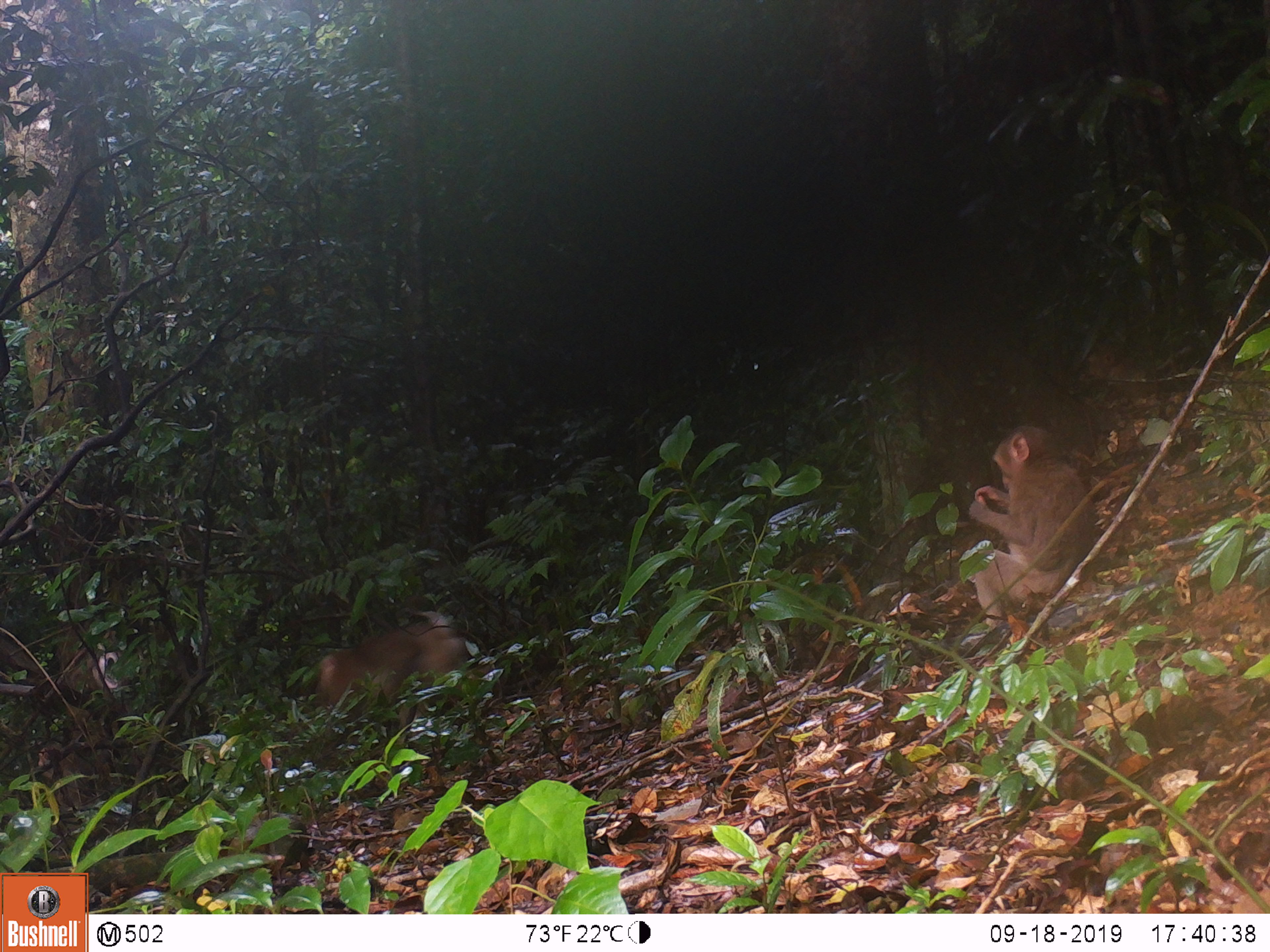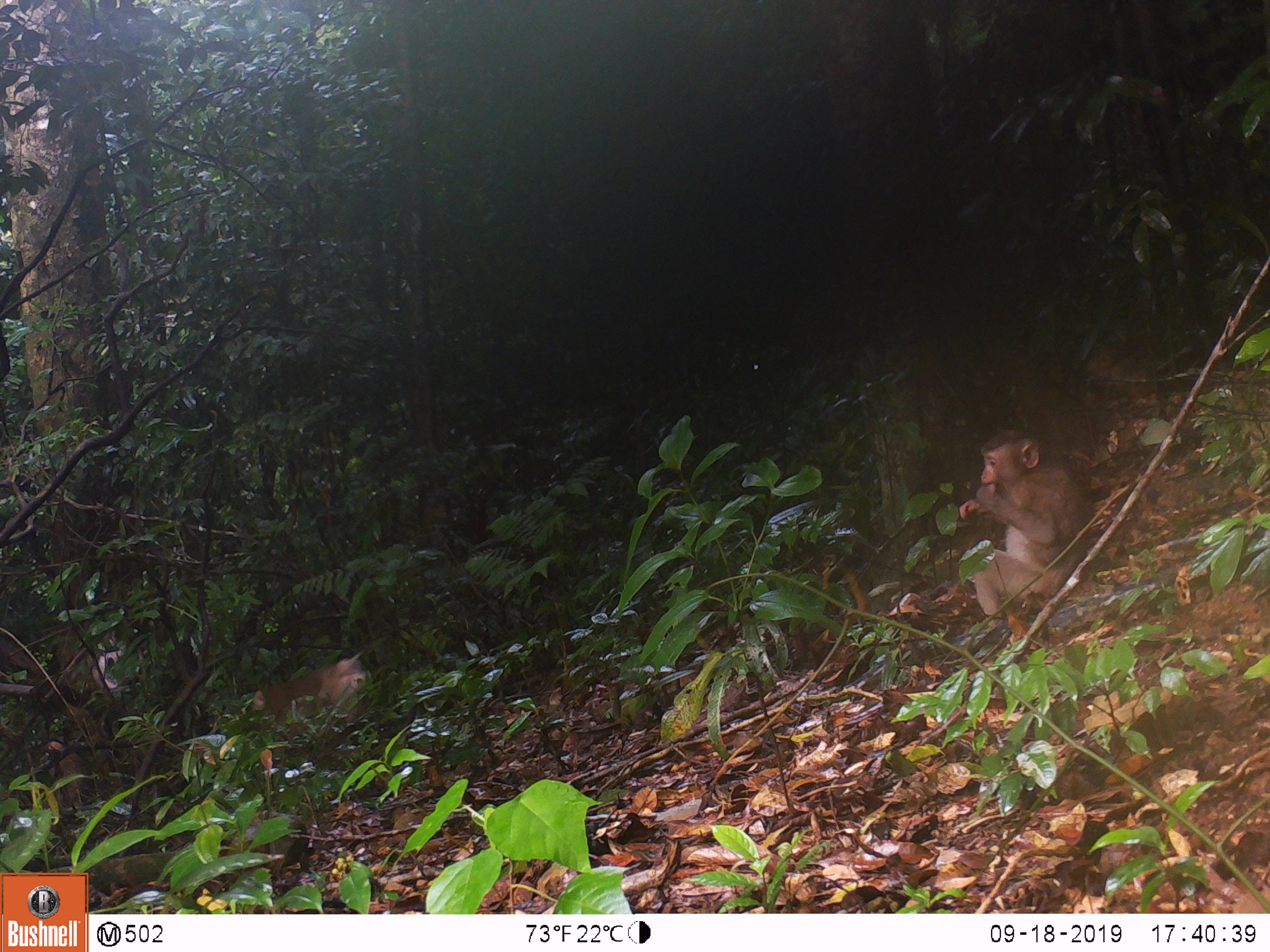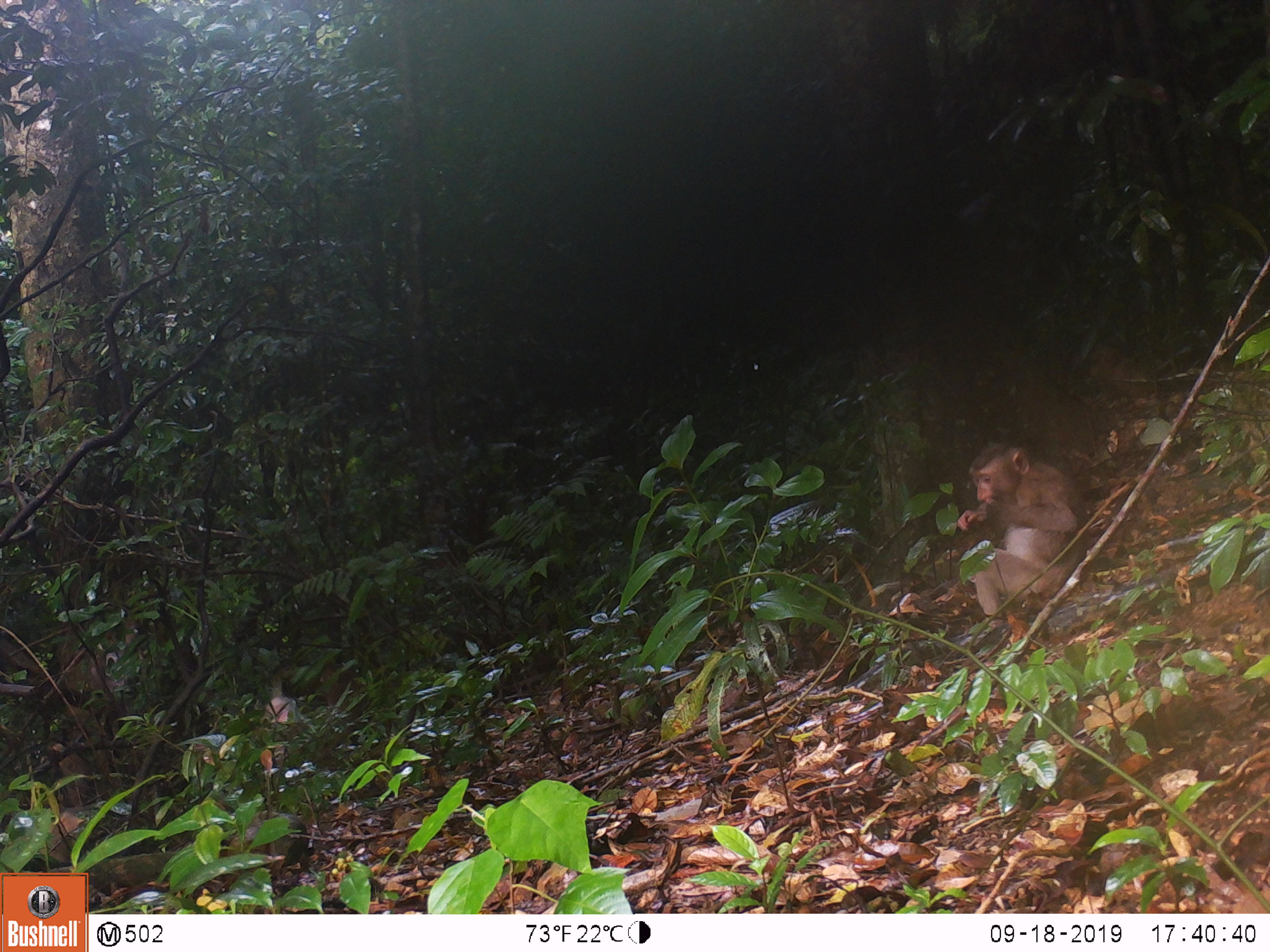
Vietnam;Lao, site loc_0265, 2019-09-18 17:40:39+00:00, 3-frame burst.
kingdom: Animalia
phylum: Chordata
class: Mammalia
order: Primates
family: Cercopithecidae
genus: Macaca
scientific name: Macaca nemestrina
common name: pig-tailed macaque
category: pig tailed macaque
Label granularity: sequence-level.